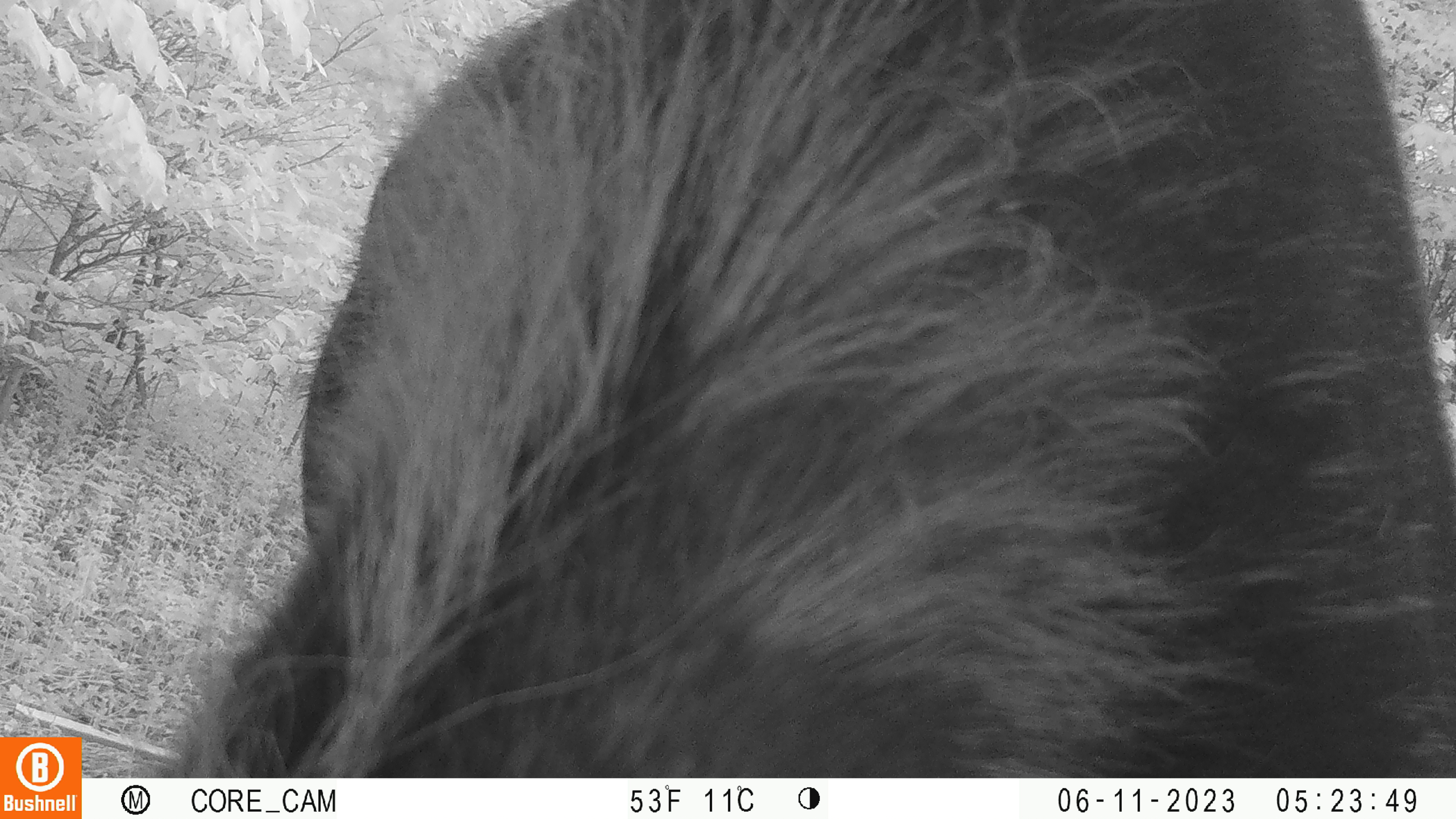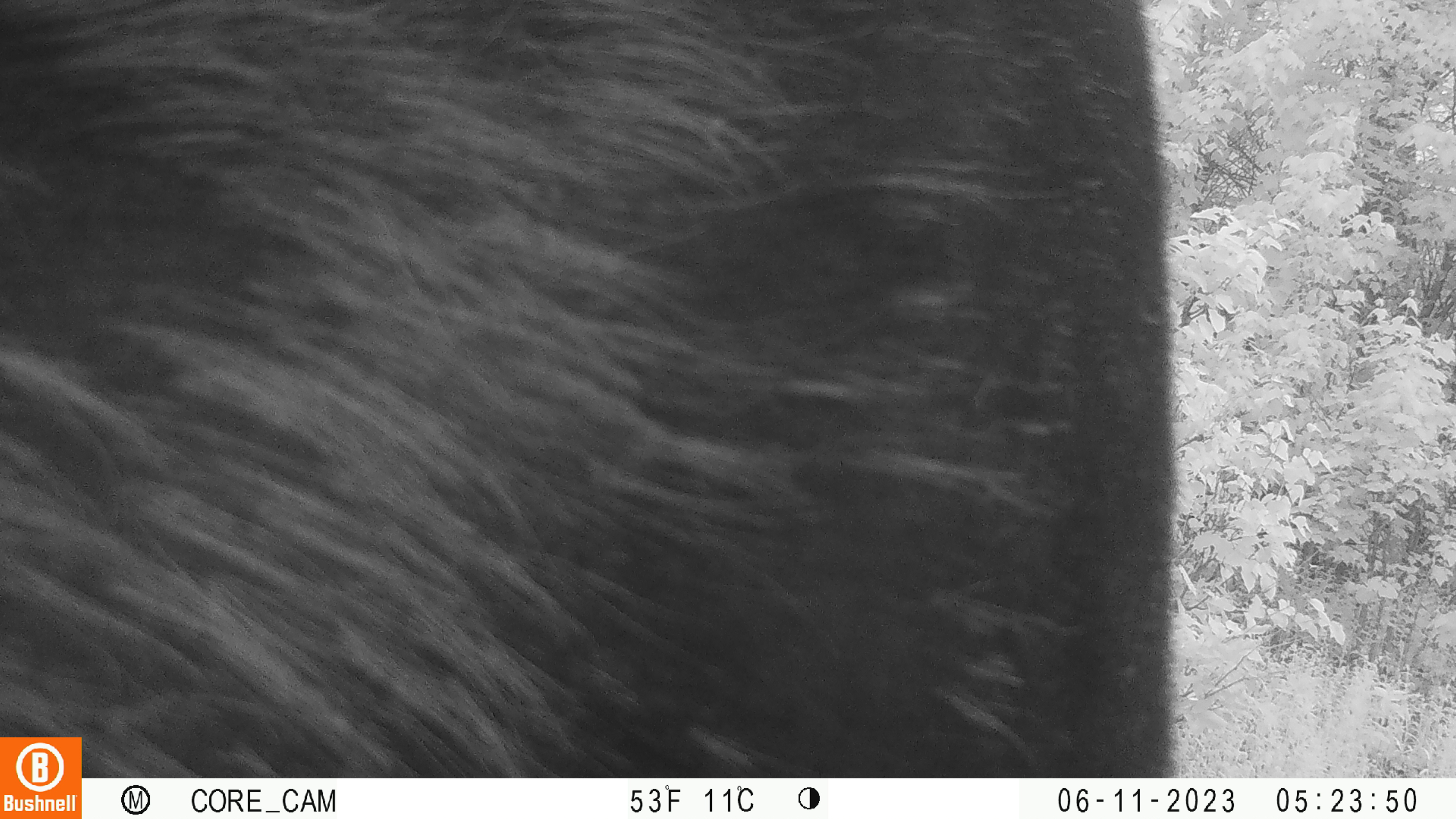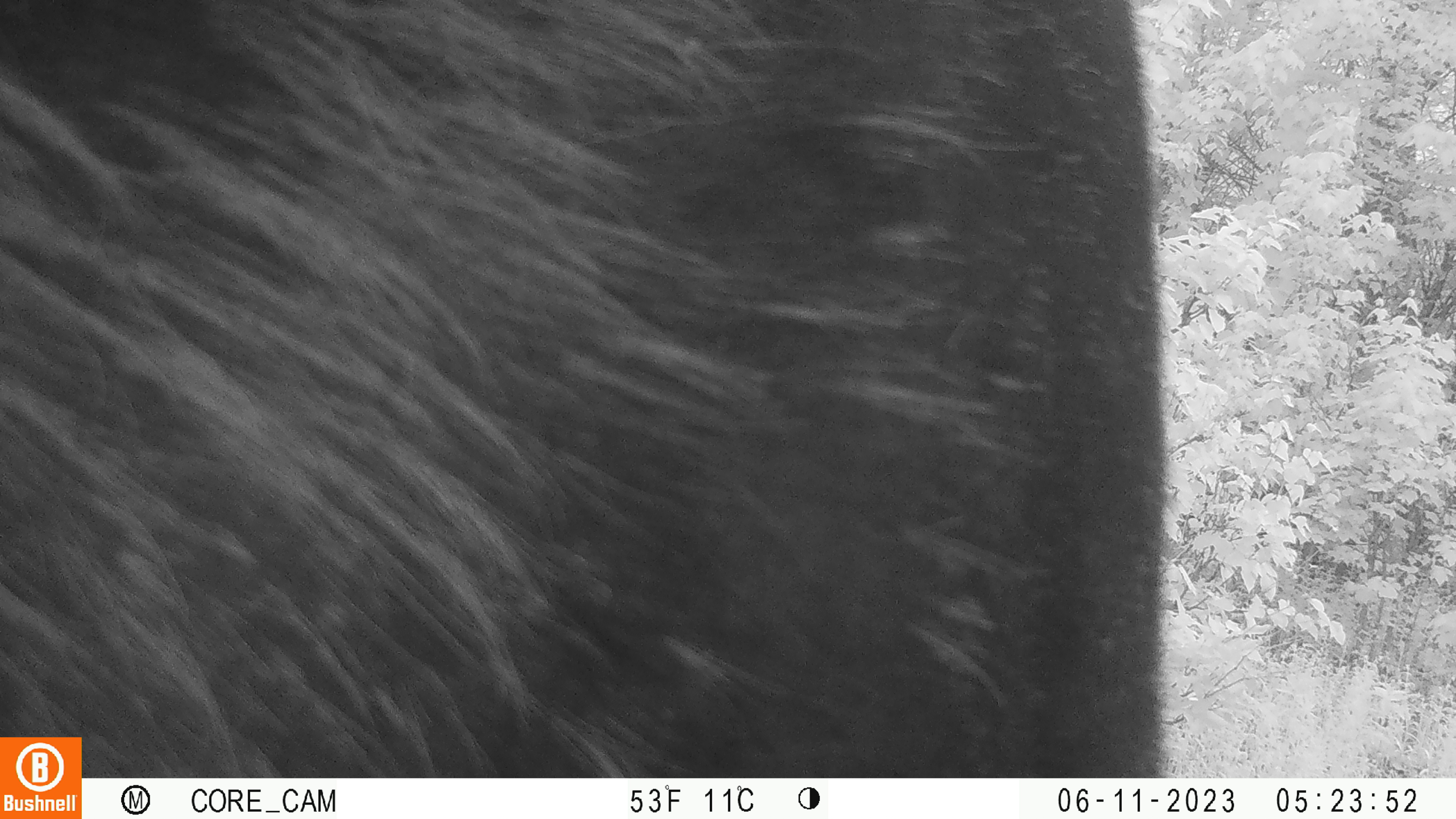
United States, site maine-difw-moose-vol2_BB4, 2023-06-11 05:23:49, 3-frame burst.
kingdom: Animalia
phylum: Chordata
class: Mammalia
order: Artiodactyla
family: Cervidae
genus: Alces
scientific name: Alces alces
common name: moose